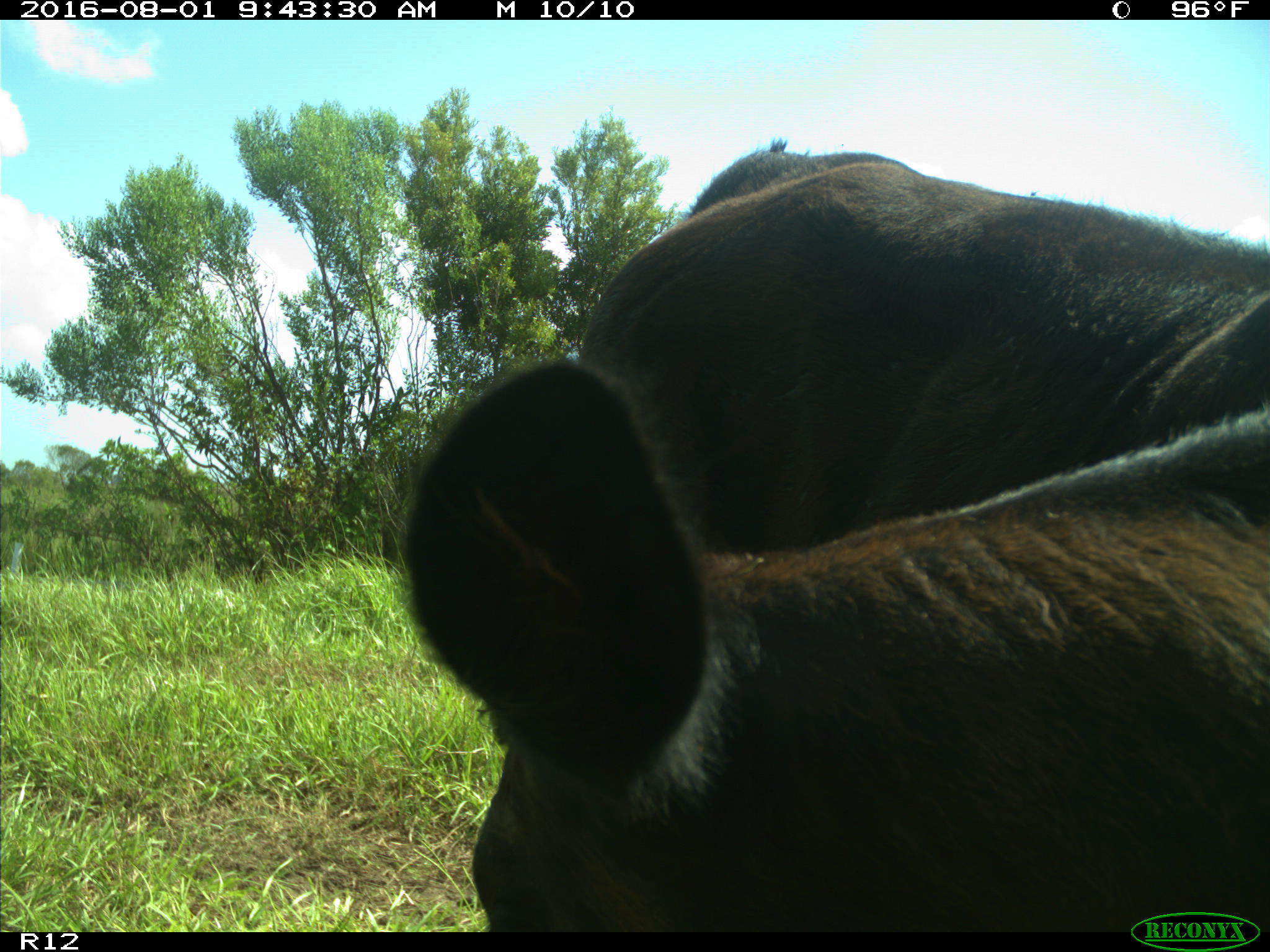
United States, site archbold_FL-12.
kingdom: Animalia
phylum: Chordata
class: Mammalia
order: Artiodactyla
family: Bovidae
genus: Bos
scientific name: Bos taurus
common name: domestic cow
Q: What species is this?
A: Bos taurus (domestic cow).